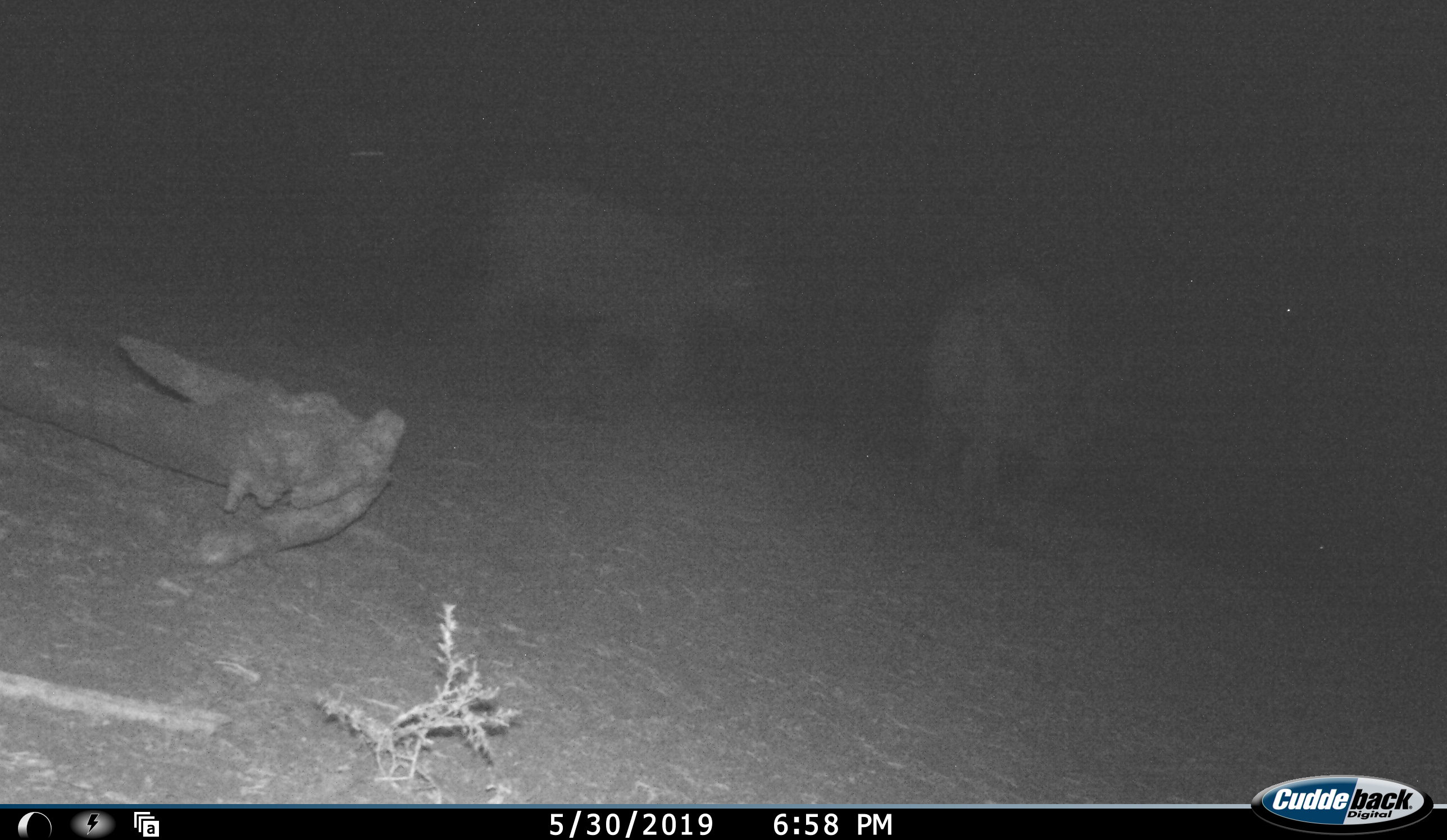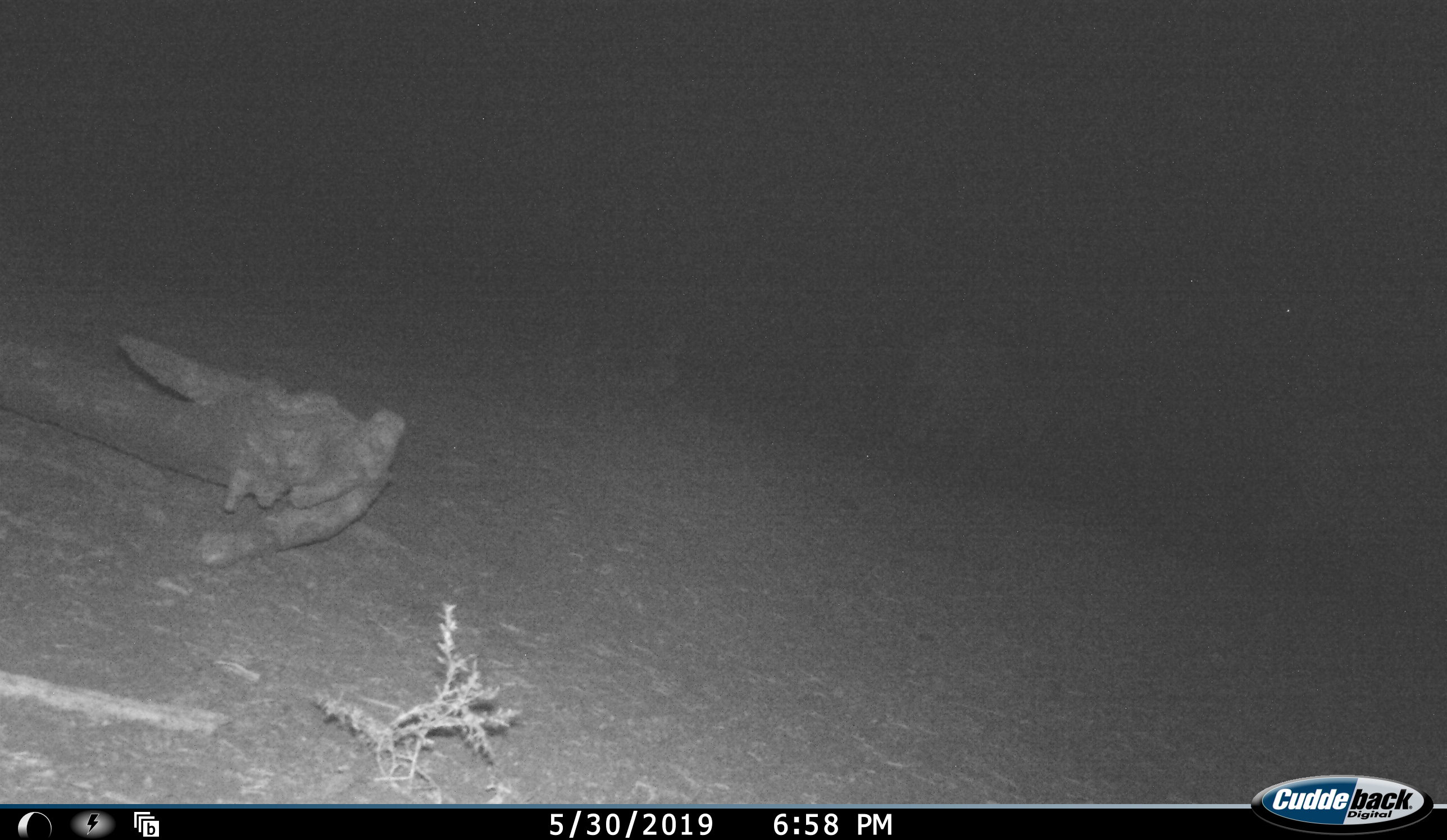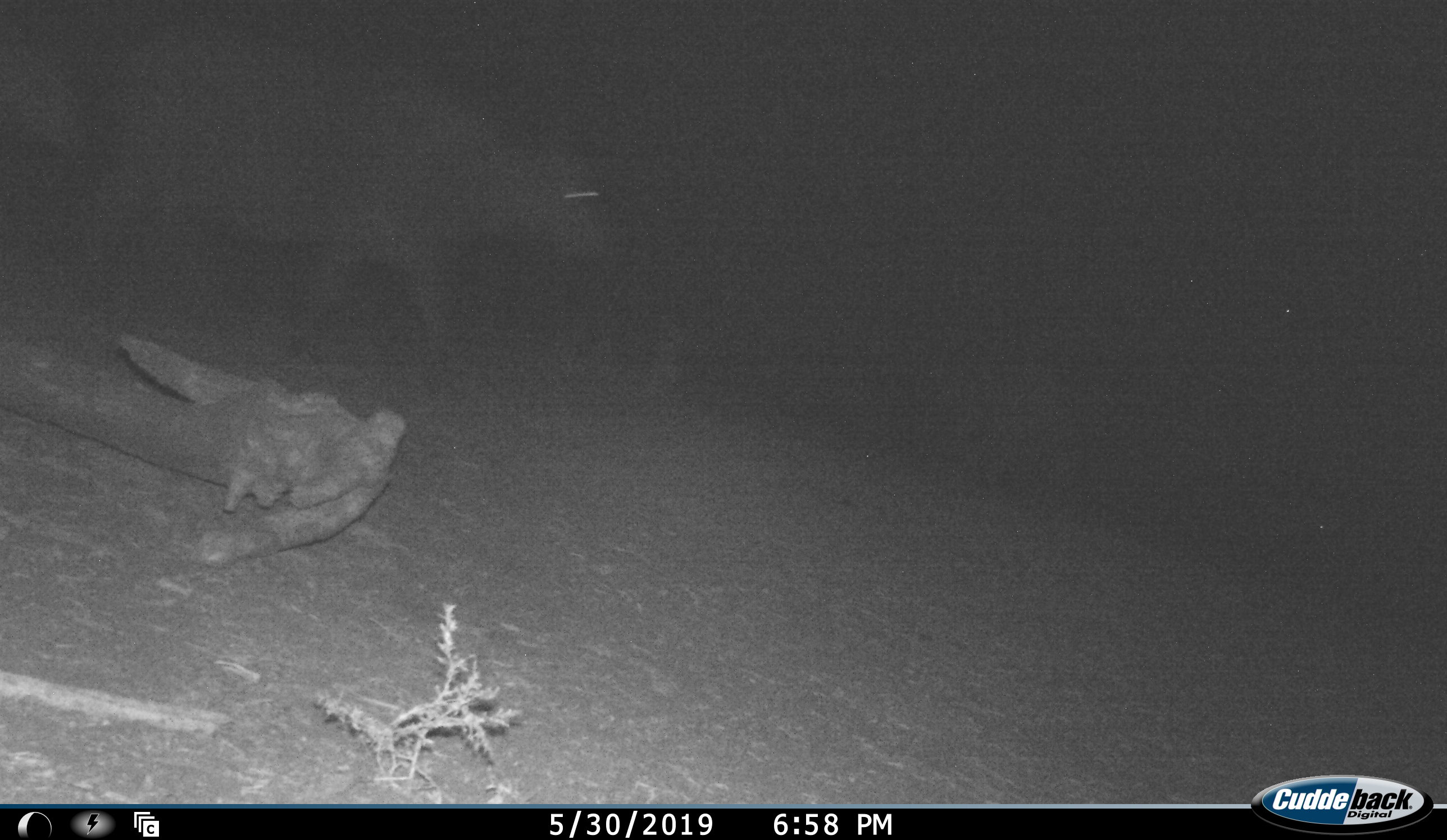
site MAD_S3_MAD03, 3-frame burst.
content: unidentified animal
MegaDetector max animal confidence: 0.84